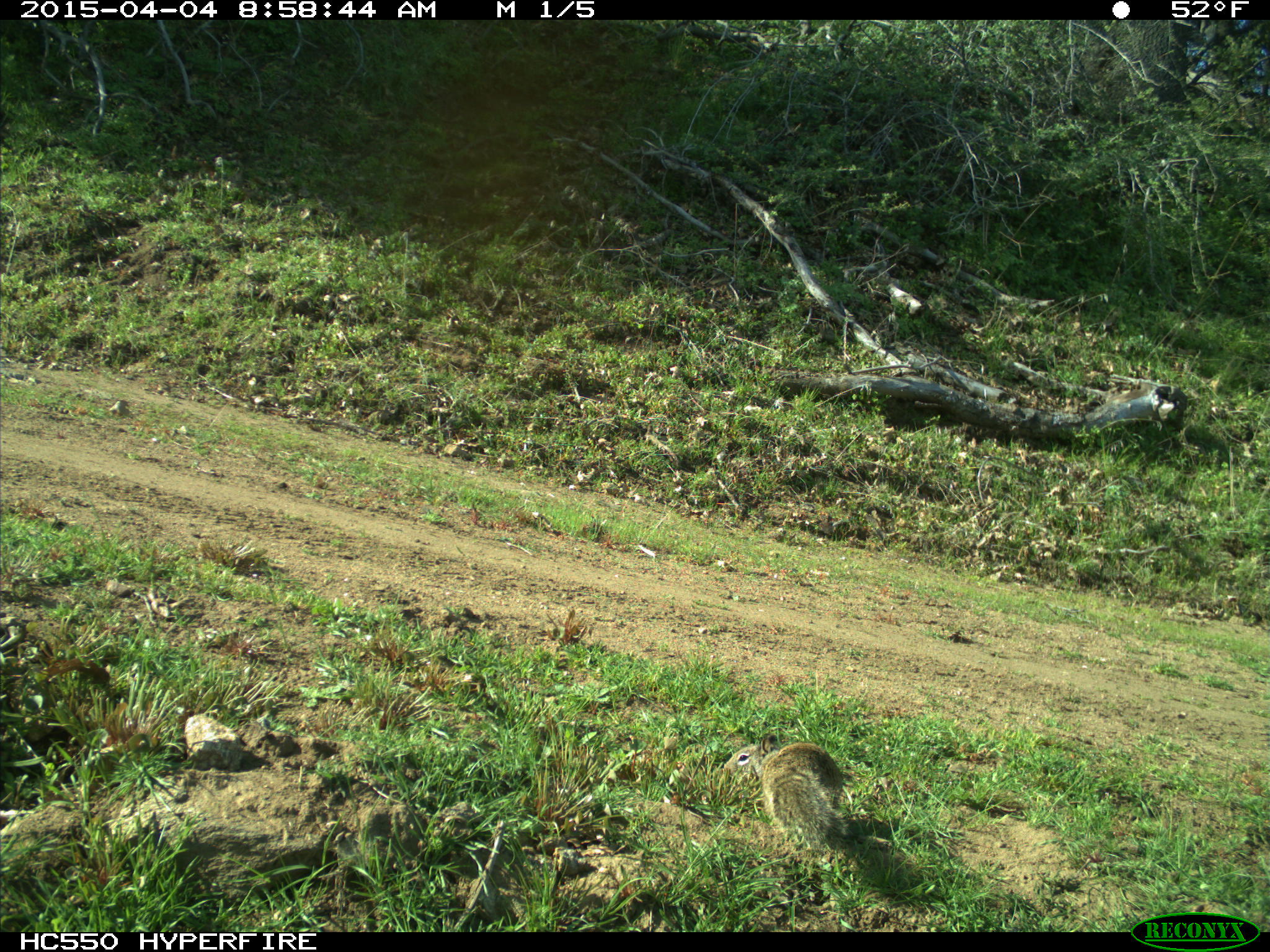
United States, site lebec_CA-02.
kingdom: Animalia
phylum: Chordata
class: Mammalia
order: Rodentia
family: Sciuridae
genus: Otospermophilus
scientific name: Otospermophilus beecheyi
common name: california ground squirrel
Otospermophilus beecheyi (california ground squirrel).